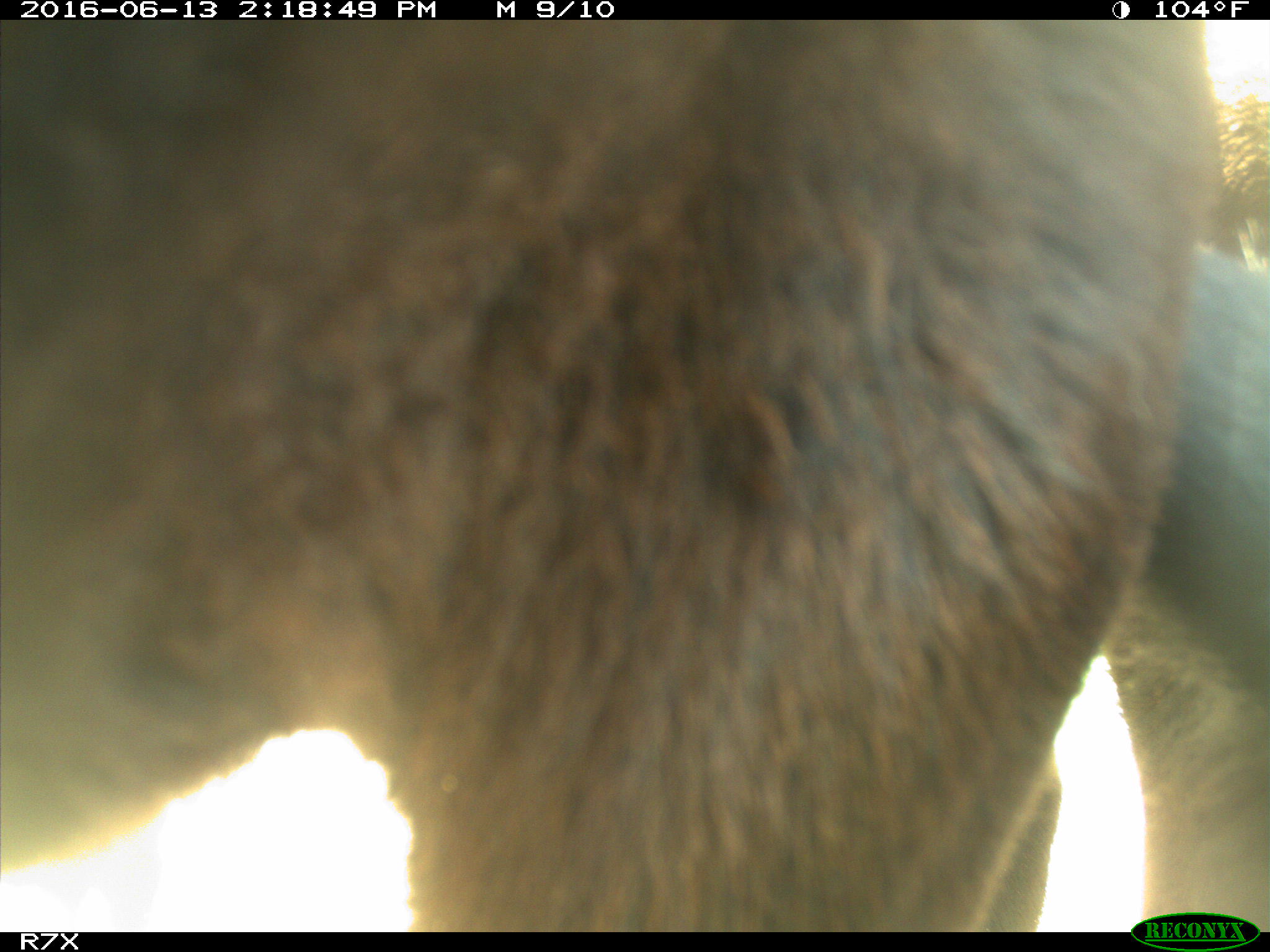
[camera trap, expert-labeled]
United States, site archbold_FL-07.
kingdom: Animalia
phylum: Chordata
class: Mammalia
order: Artiodactyla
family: Bovidae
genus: Bos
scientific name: Bos taurus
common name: domestic cow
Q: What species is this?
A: Bos taurus (domestic cow).